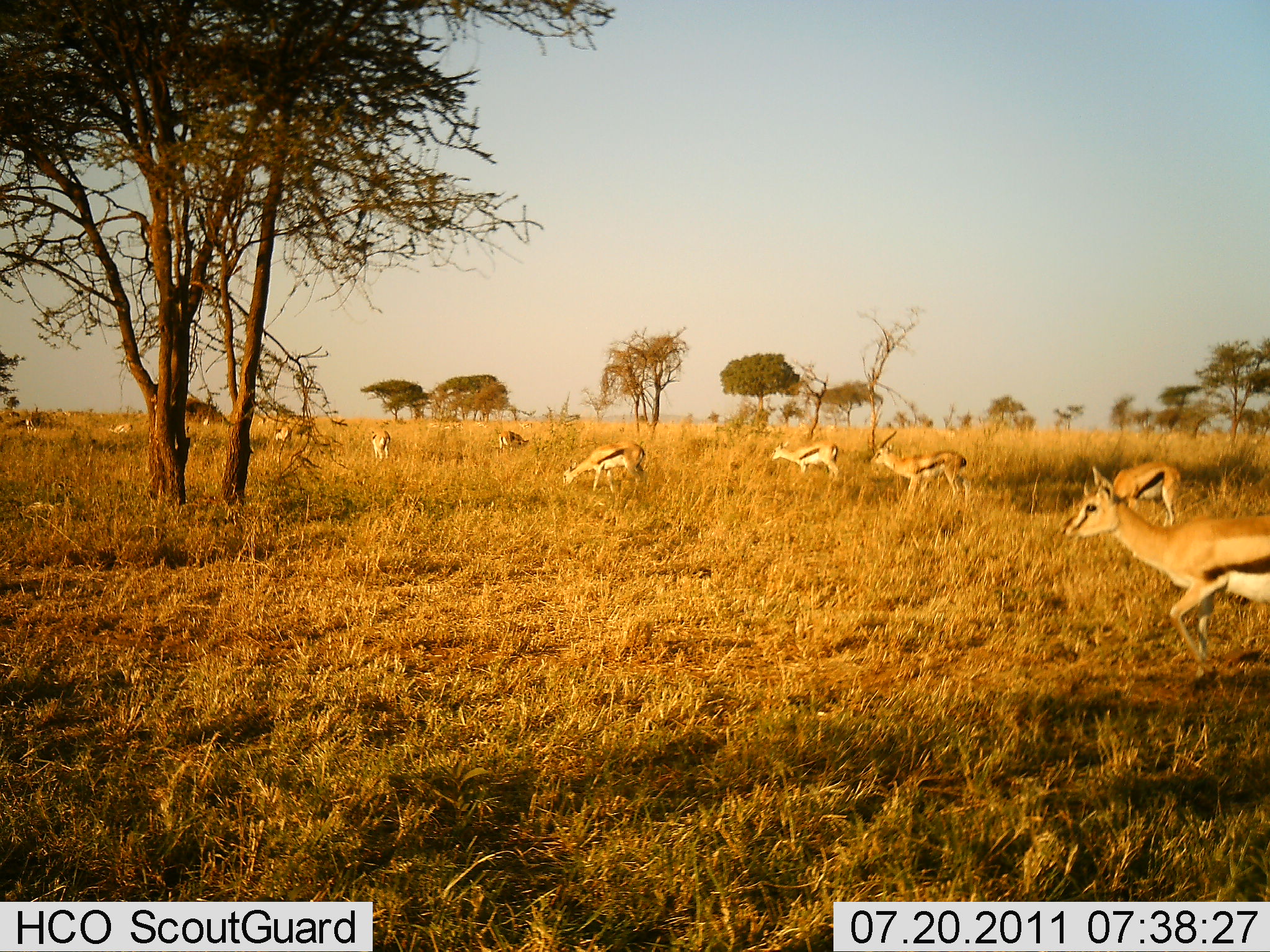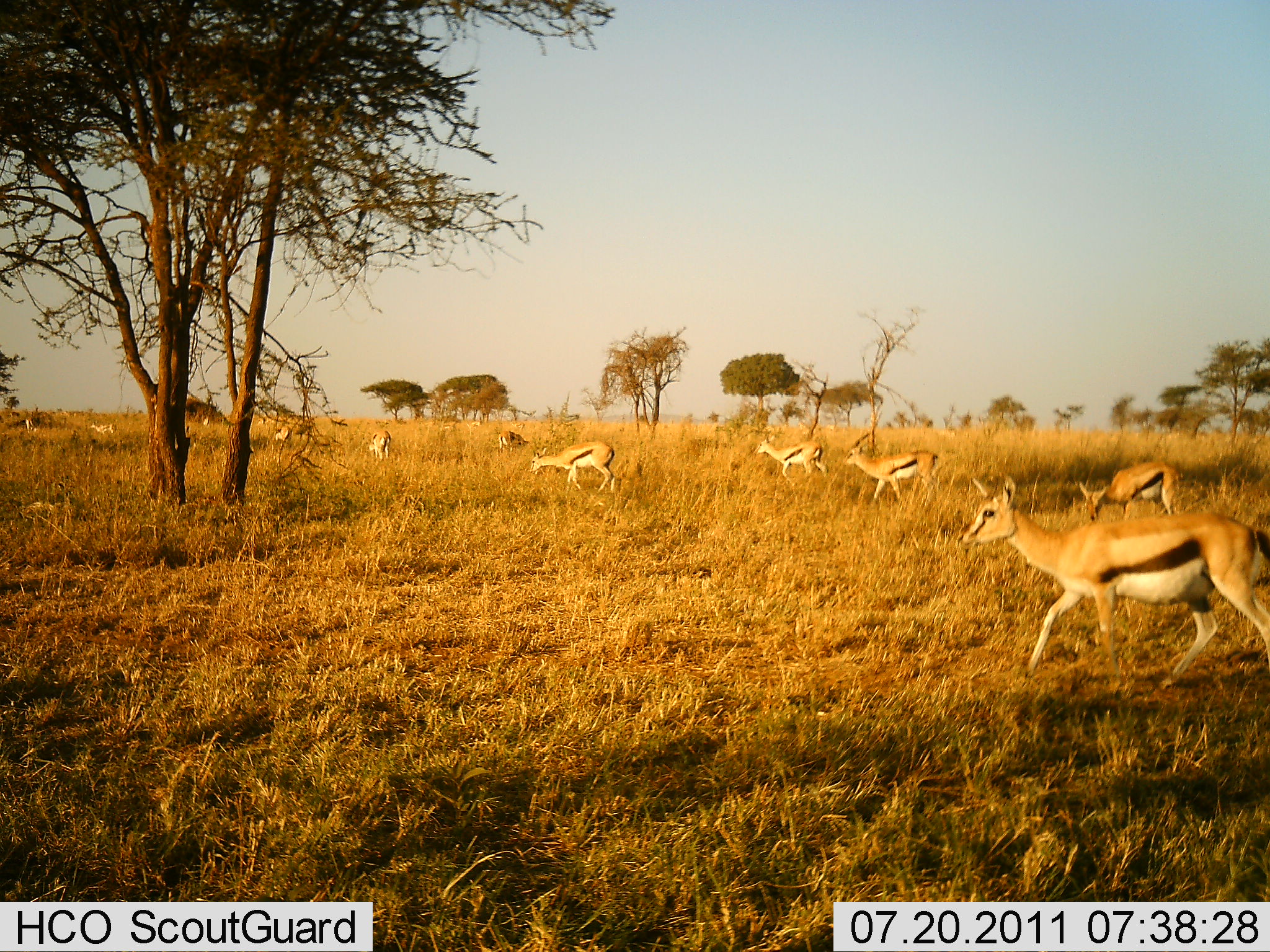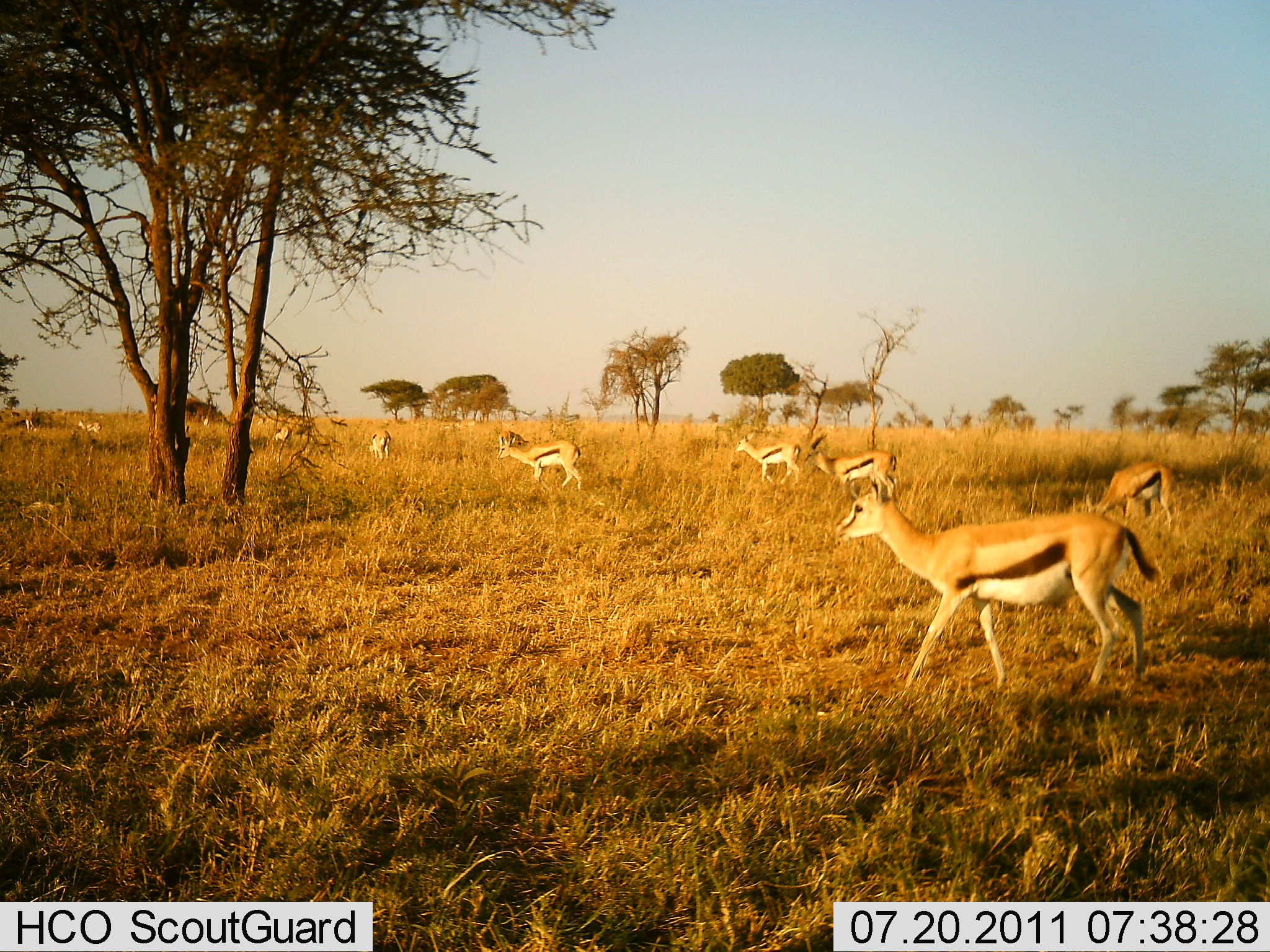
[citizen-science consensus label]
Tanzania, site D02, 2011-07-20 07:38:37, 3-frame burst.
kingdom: Animalia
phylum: Chordata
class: Mammalia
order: Artiodactyla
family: Bovidae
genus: Eudorcas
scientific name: Eudorcas thomsonii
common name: thomson's gazelle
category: gazellethomsons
Gazellethomsons (thomson's gazelle) (Eudorcas thomsonii), count 10. Behavior (volunteer vote fractions): standing 30%, resting 0%, moving 90%, interacting 0%. Young present (vote fraction): 0%. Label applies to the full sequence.